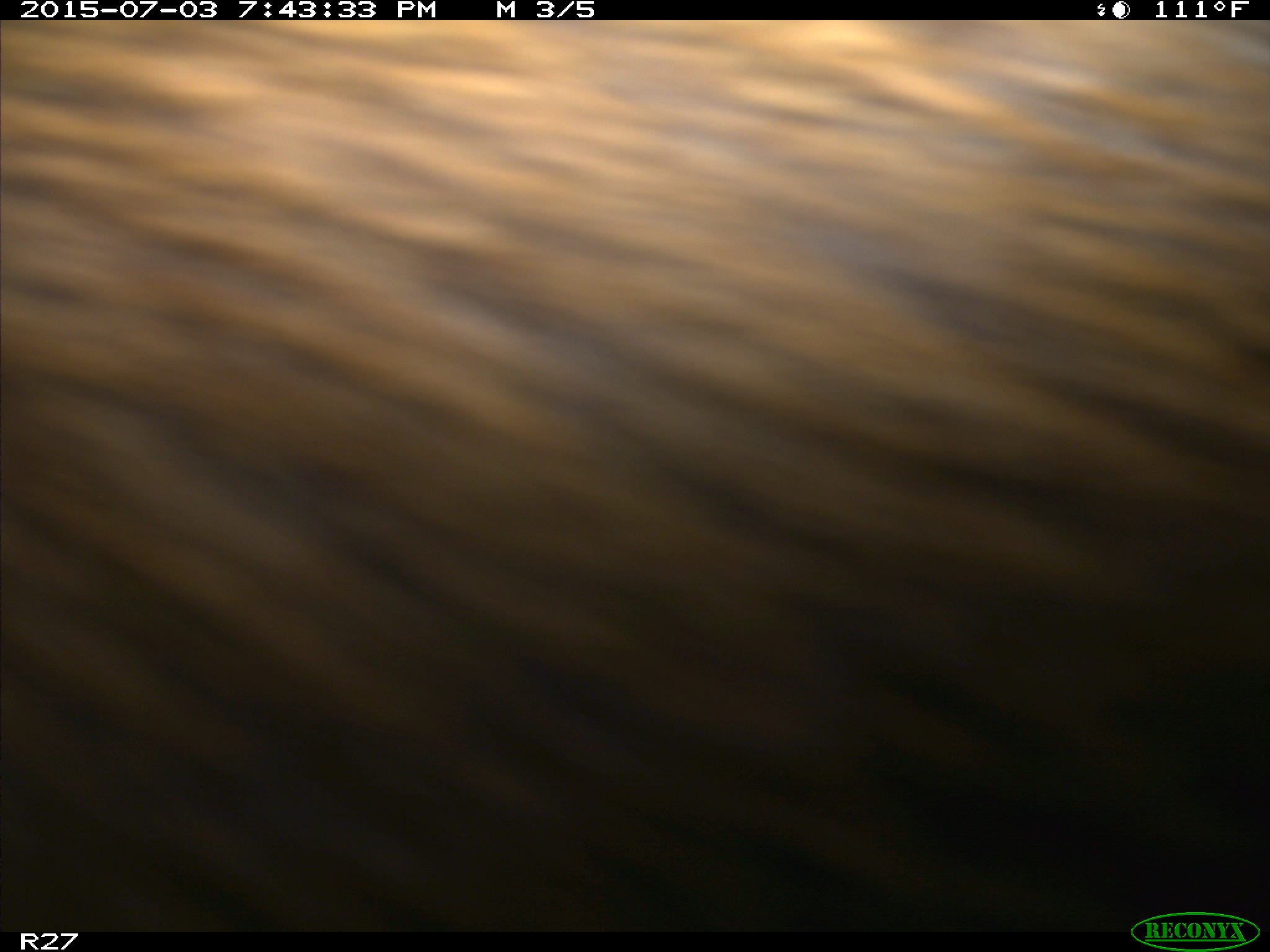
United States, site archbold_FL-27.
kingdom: Animalia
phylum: Chordata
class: Mammalia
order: Artiodactyla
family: Bovidae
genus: Bos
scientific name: Bos taurus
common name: domestic cow